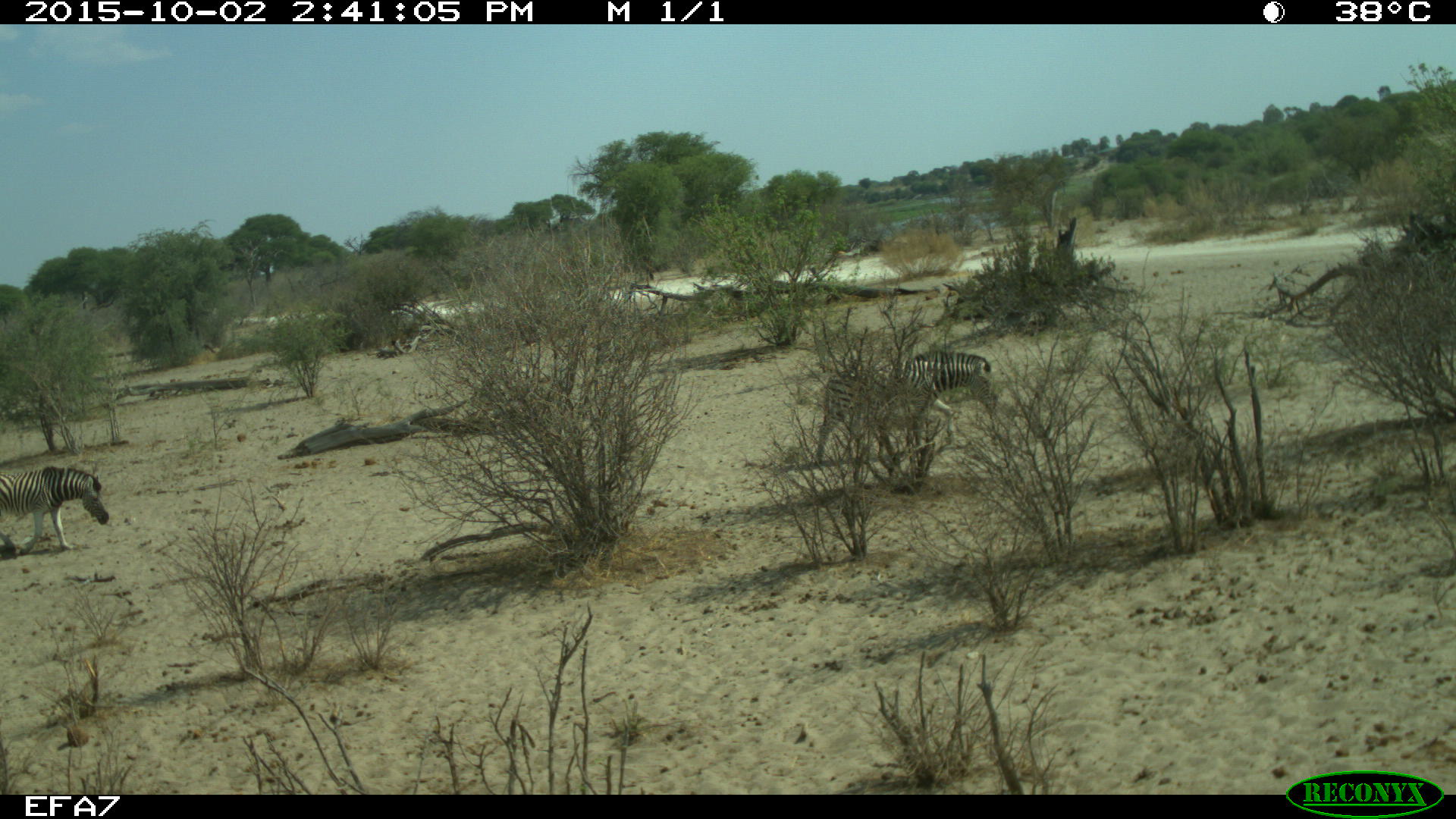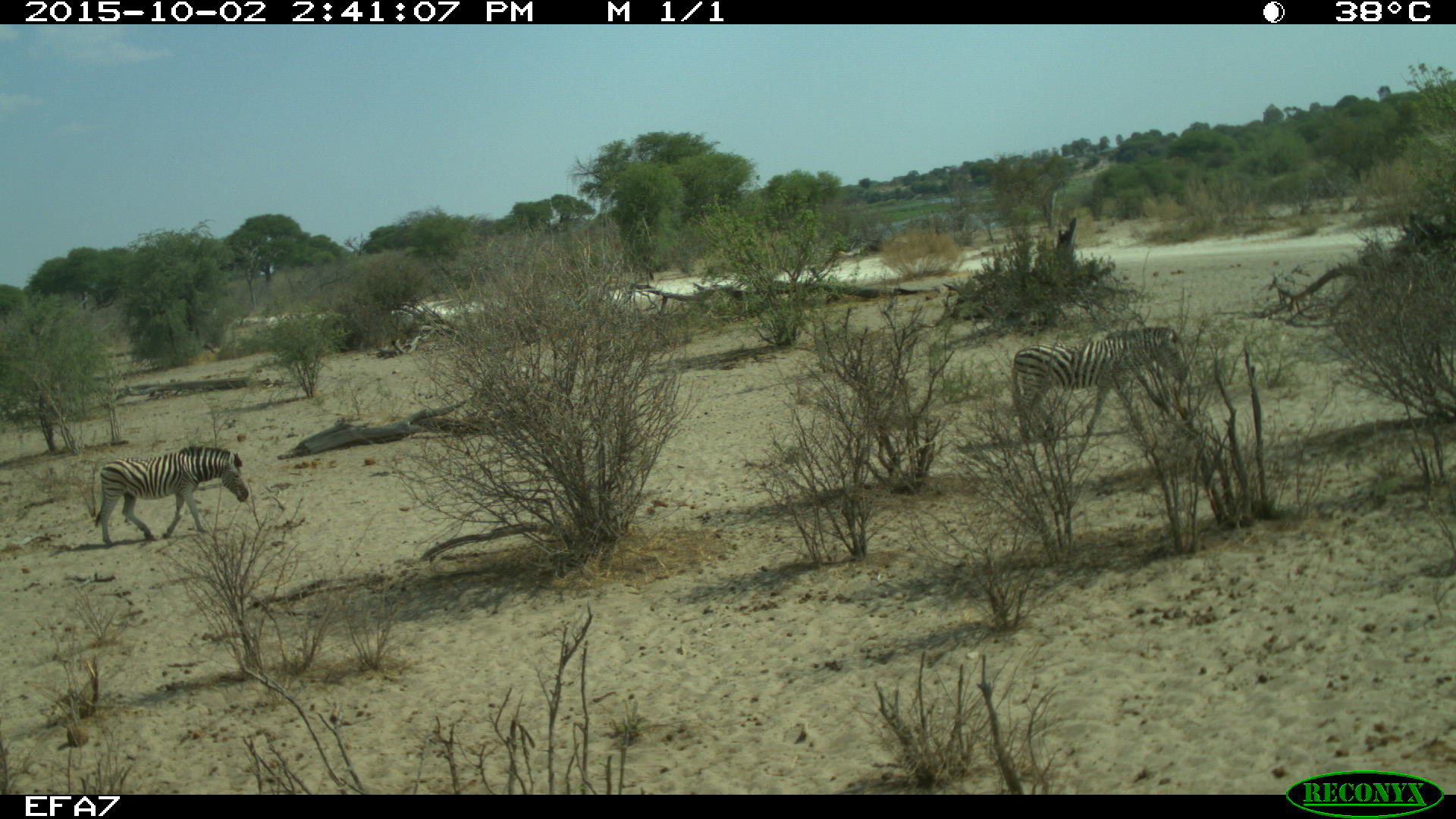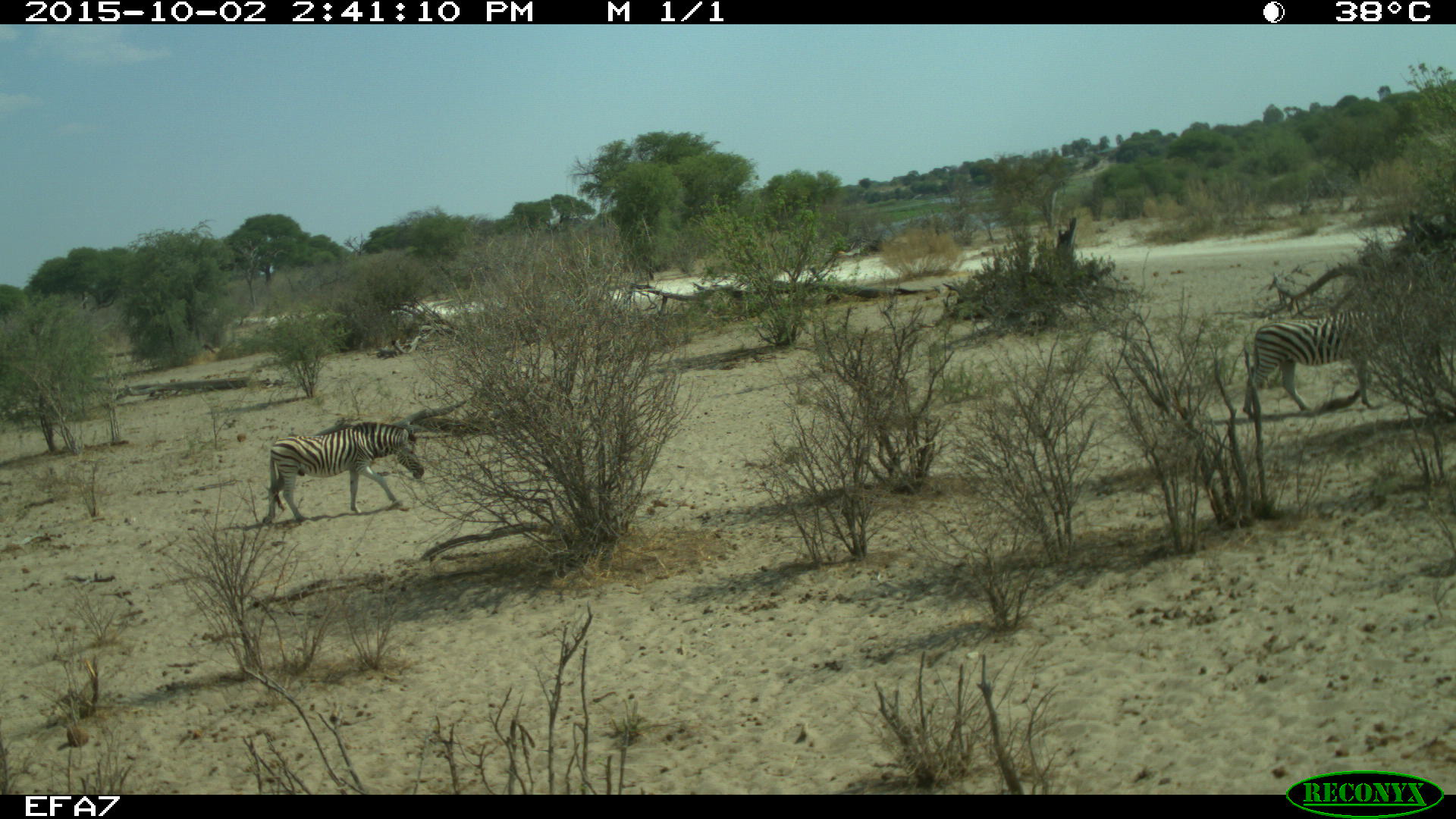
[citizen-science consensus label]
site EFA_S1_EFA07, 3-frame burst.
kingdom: Animalia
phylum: Chordata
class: Mammalia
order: Perissodactyla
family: Equidae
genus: Equus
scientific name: Equus quagga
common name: plains zebra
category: zebraplains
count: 2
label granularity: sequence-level